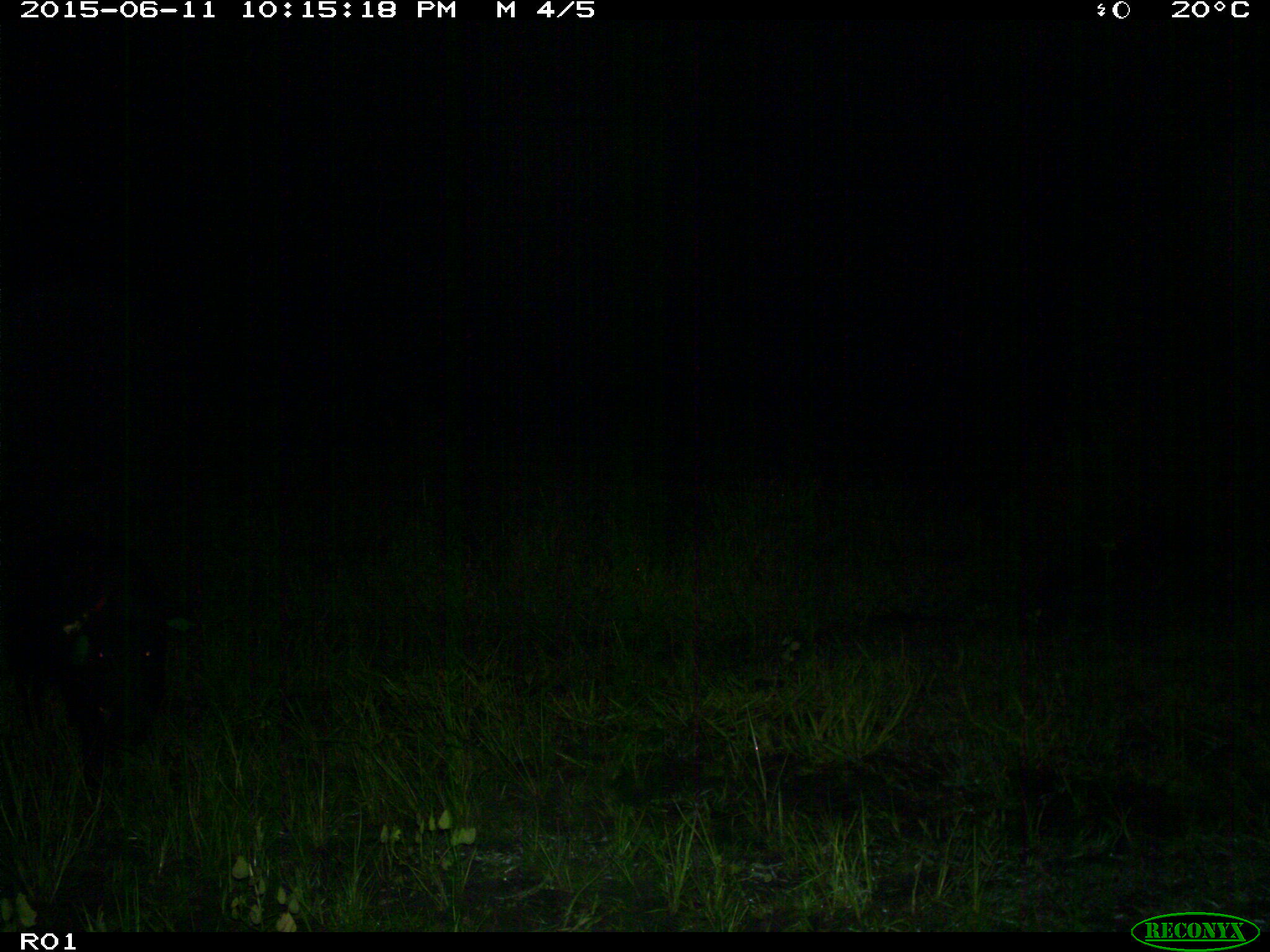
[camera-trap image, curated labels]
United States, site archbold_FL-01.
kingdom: Animalia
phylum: Chordata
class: Mammalia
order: Artiodactyla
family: Suidae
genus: Sus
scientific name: Sus scrofa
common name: wild boar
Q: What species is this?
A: Sus scrofa (wild boar).